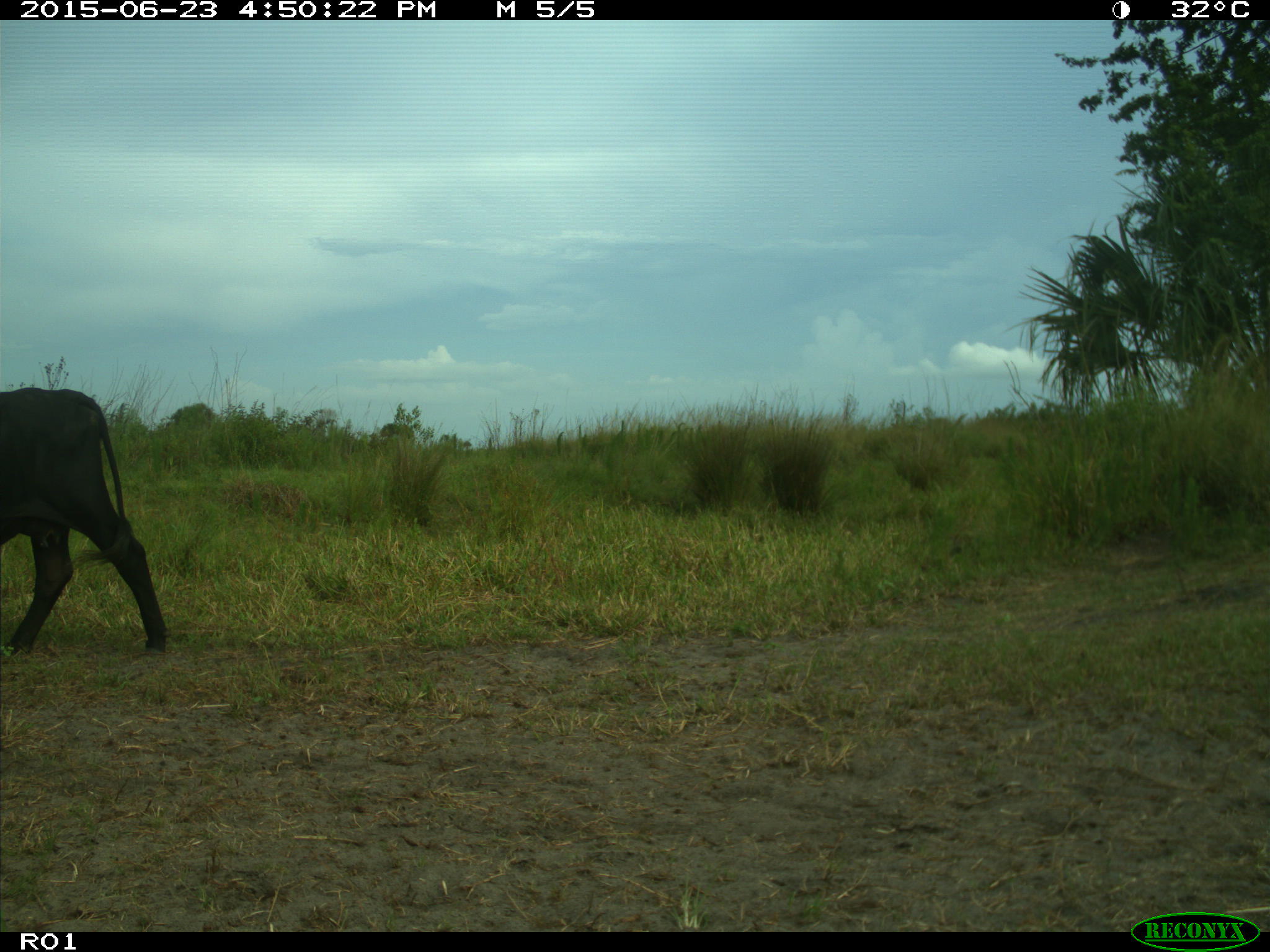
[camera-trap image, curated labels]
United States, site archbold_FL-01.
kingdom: Animalia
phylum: Chordata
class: Mammalia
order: Artiodactyla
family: Bovidae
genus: Bos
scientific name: Bos taurus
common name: domestic cow